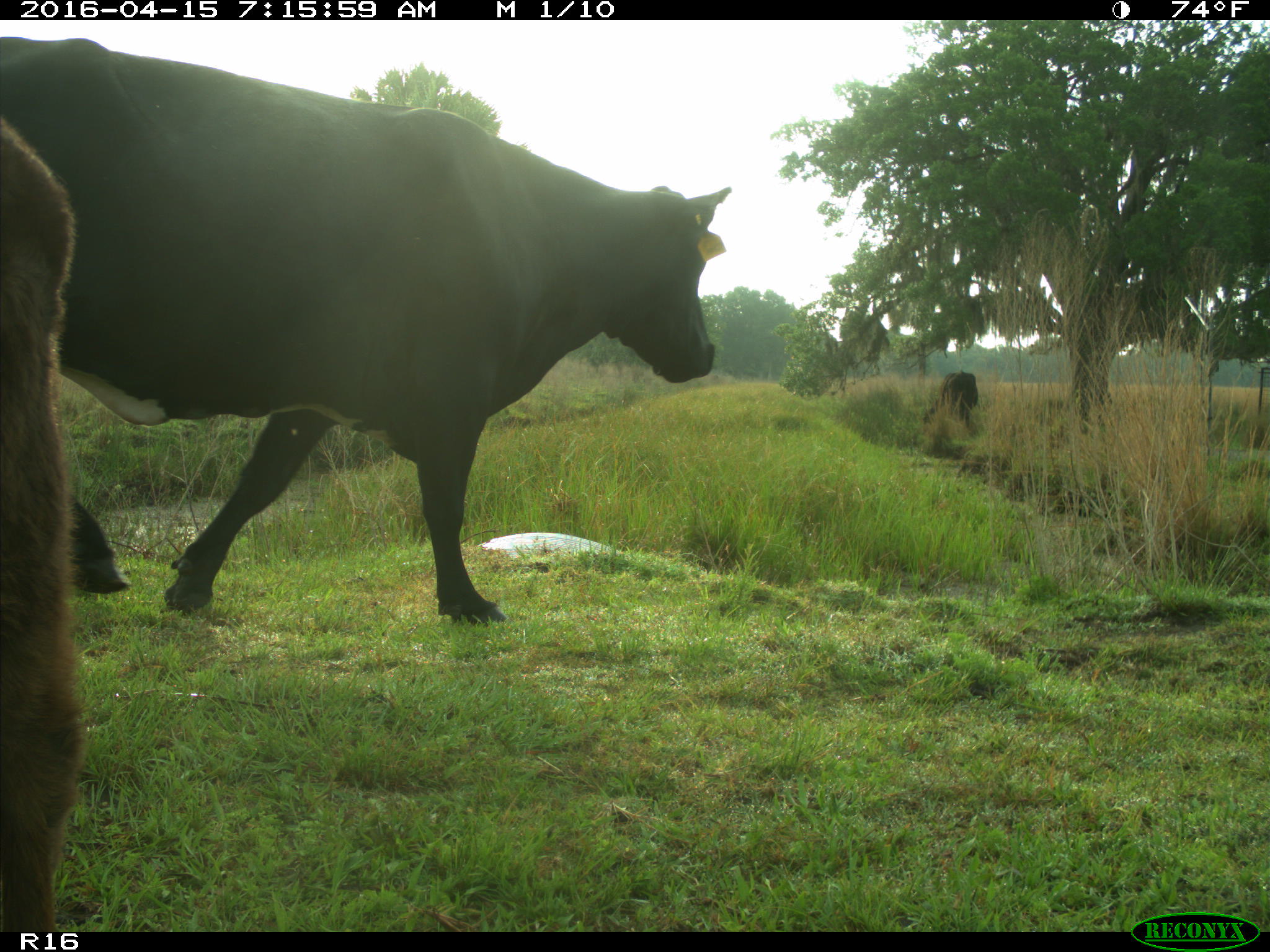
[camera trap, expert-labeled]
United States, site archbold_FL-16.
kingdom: Animalia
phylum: Chordata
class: Mammalia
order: Artiodactyla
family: Bovidae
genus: Bos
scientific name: Bos taurus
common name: domestic cow